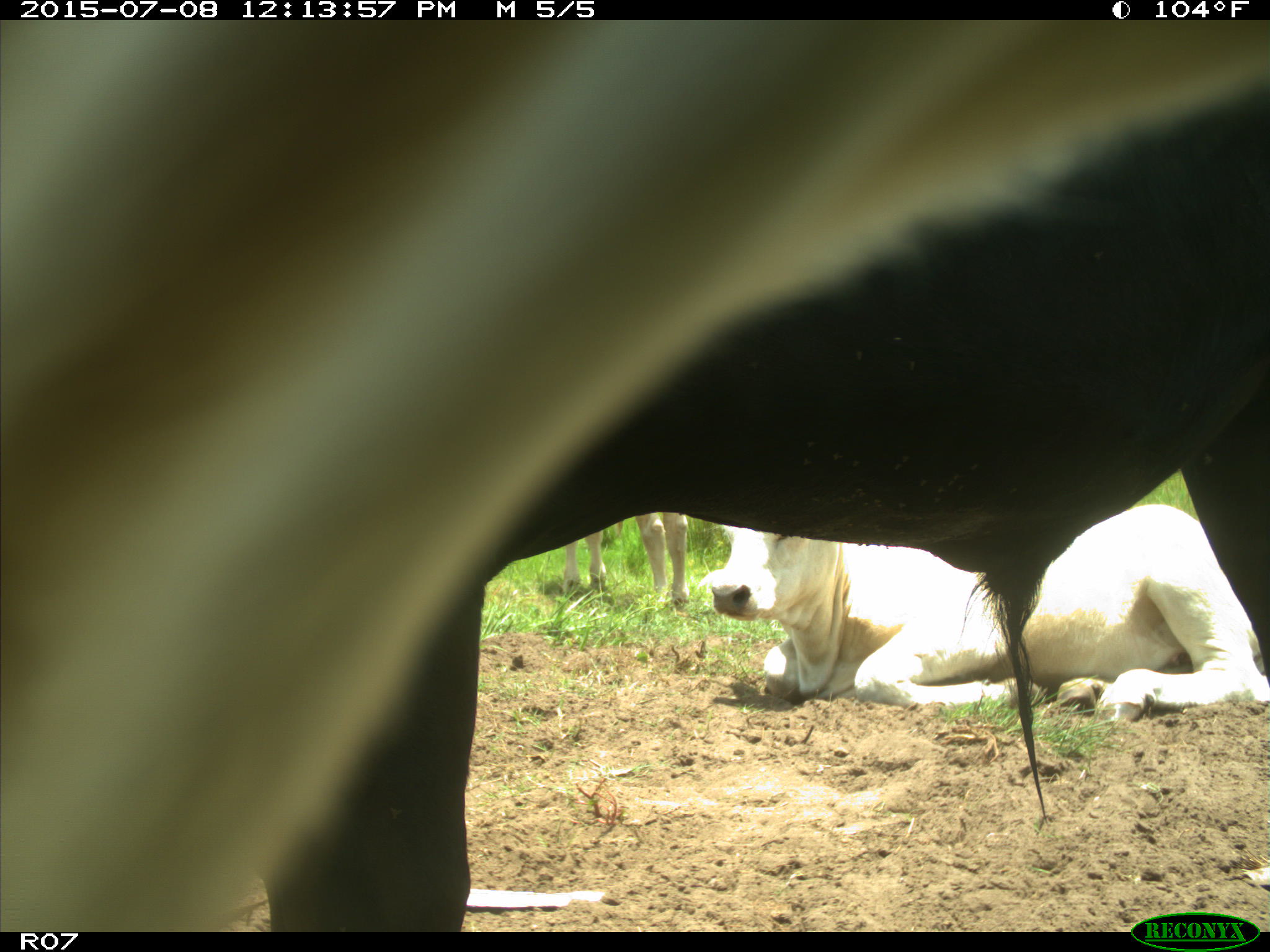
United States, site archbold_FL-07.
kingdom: Animalia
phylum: Chordata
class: Mammalia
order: Artiodactyla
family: Bovidae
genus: Bos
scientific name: Bos taurus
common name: domestic cow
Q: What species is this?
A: Bos taurus (domestic cow).